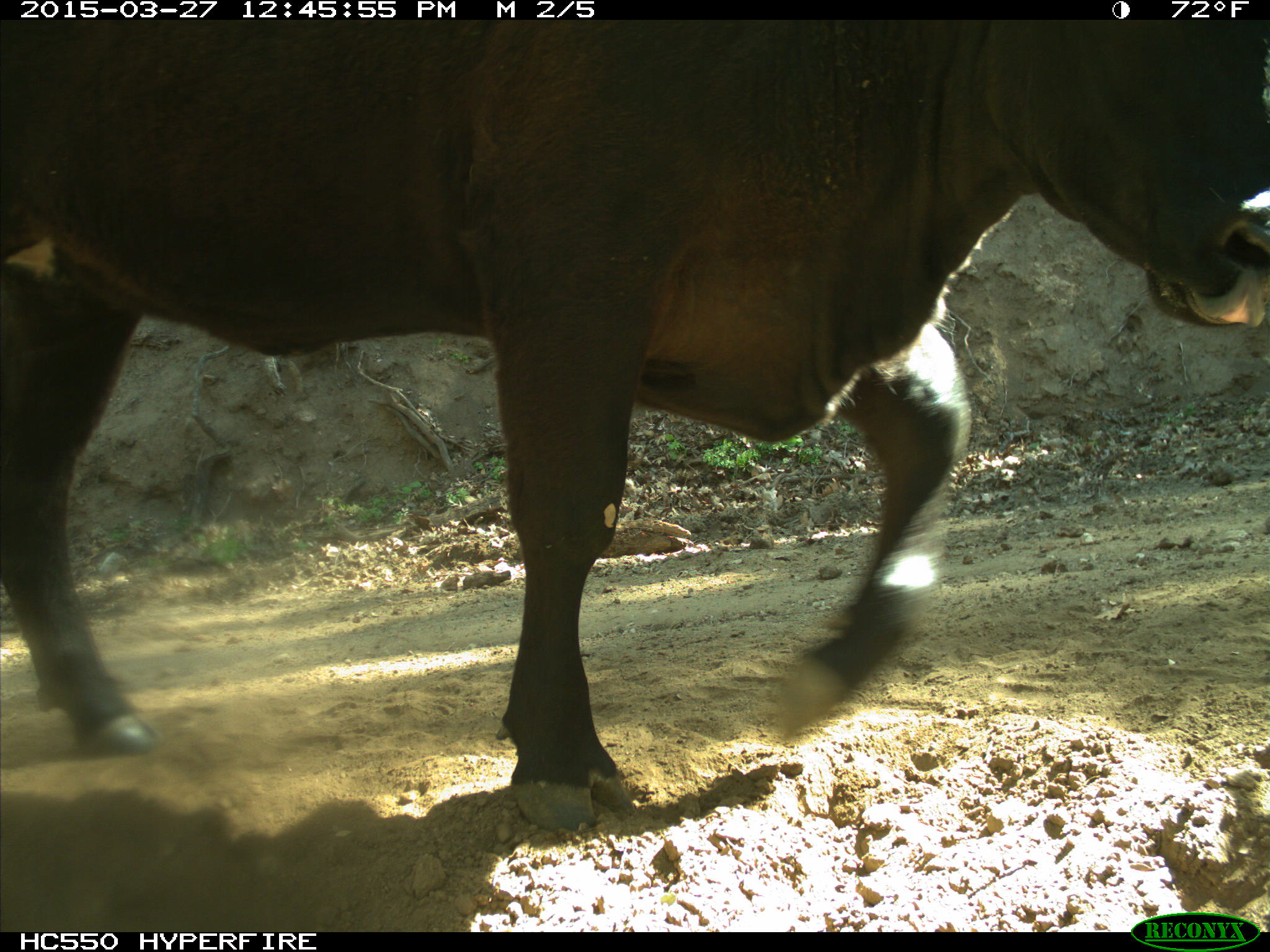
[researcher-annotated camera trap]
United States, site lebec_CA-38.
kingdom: Animalia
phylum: Chordata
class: Mammalia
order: Artiodactyla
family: Bovidae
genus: Bos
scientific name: Bos taurus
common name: domestic cow